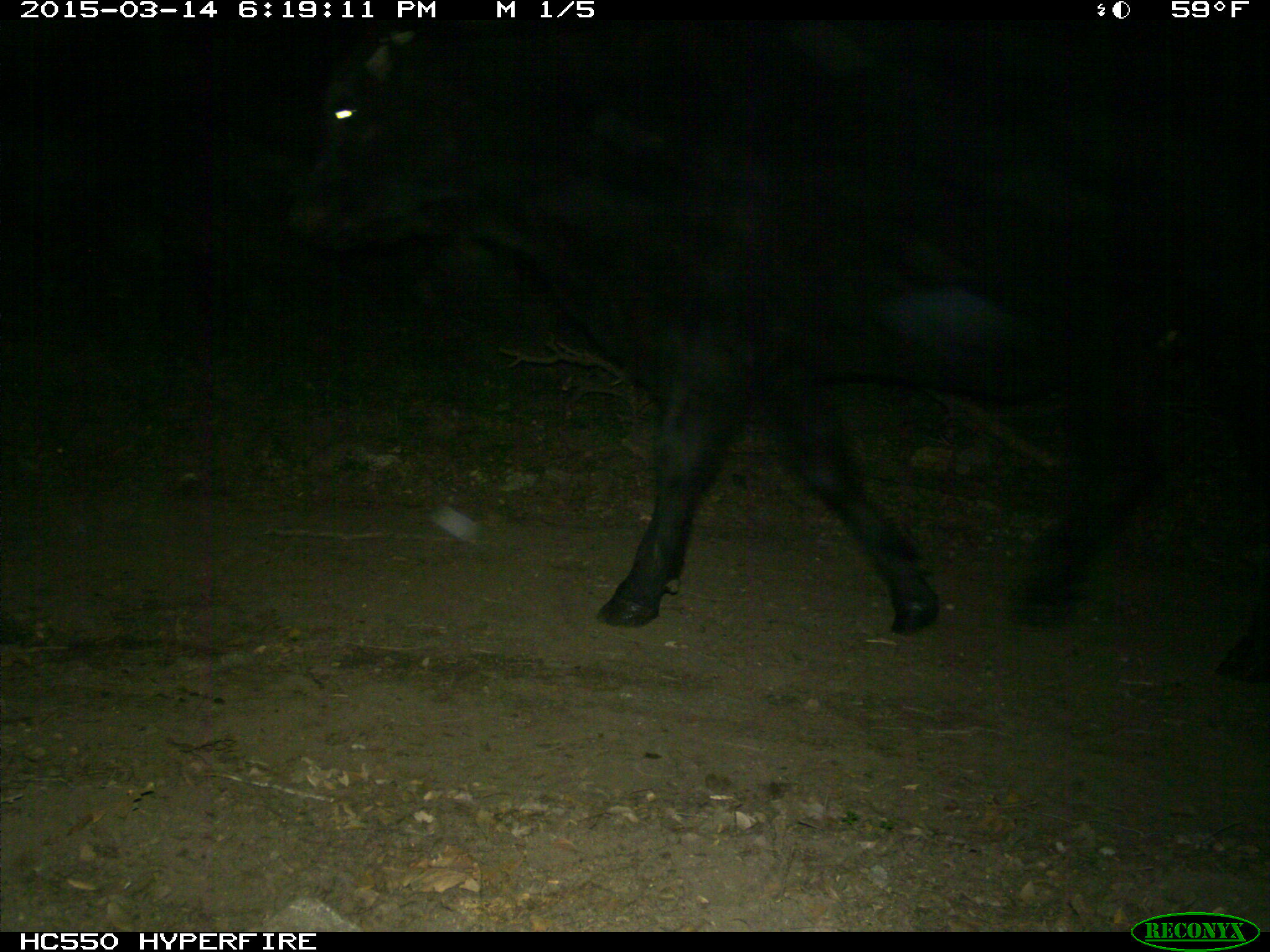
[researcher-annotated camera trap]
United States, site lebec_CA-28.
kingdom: Animalia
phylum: Chordata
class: Mammalia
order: Artiodactyla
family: Bovidae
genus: Bos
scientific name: Bos taurus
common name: domestic cow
Bos taurus (domestic cow).